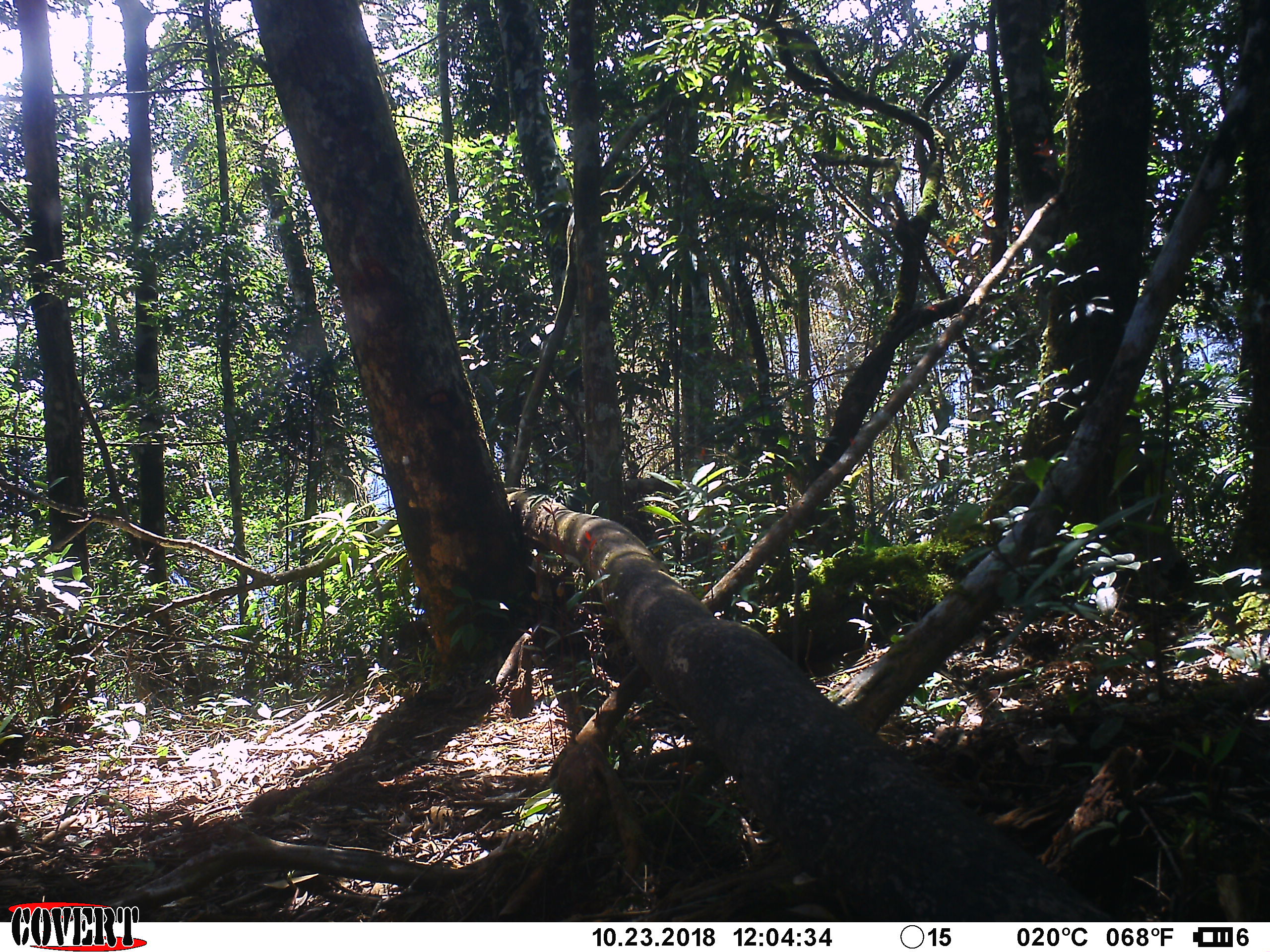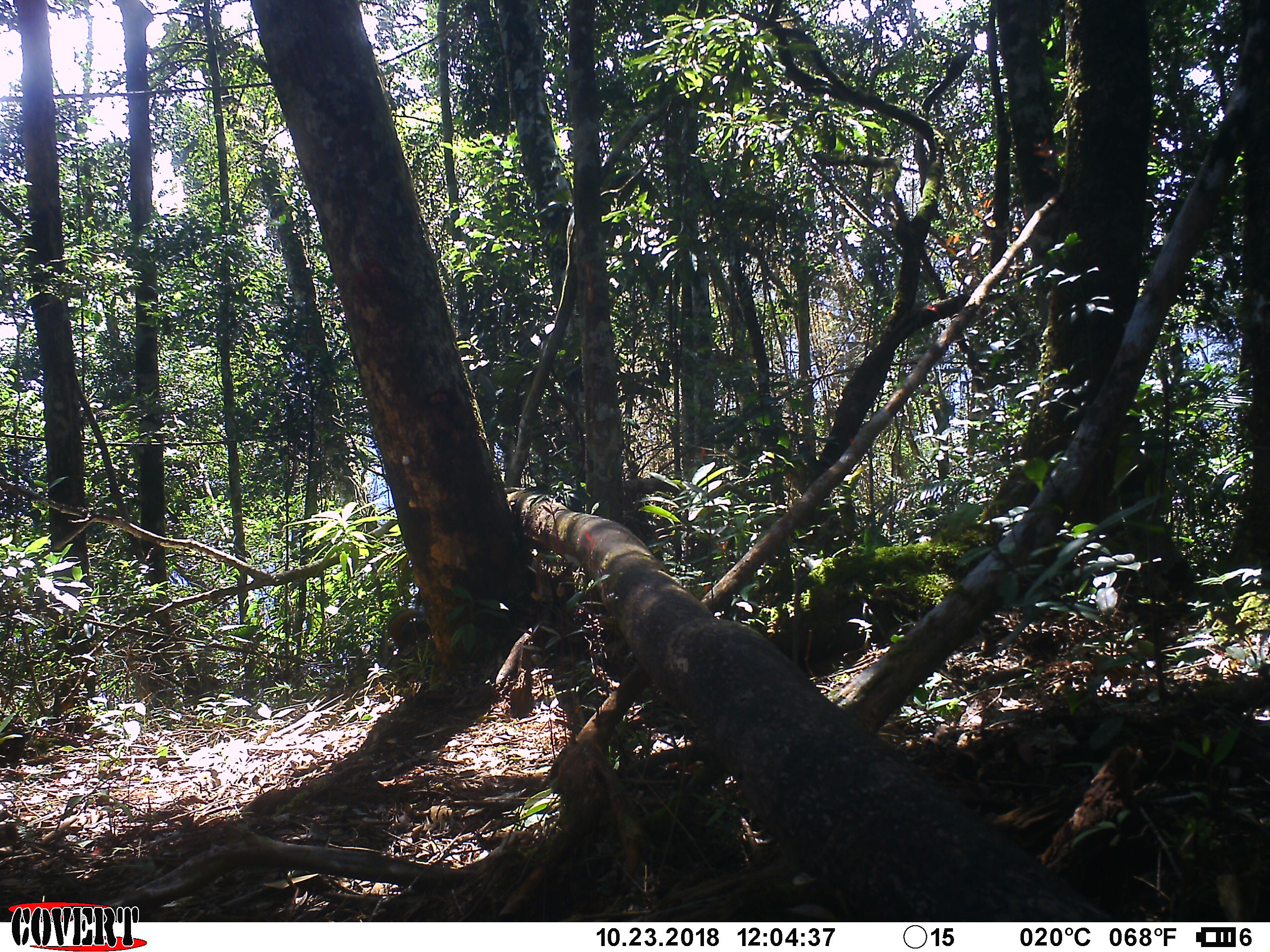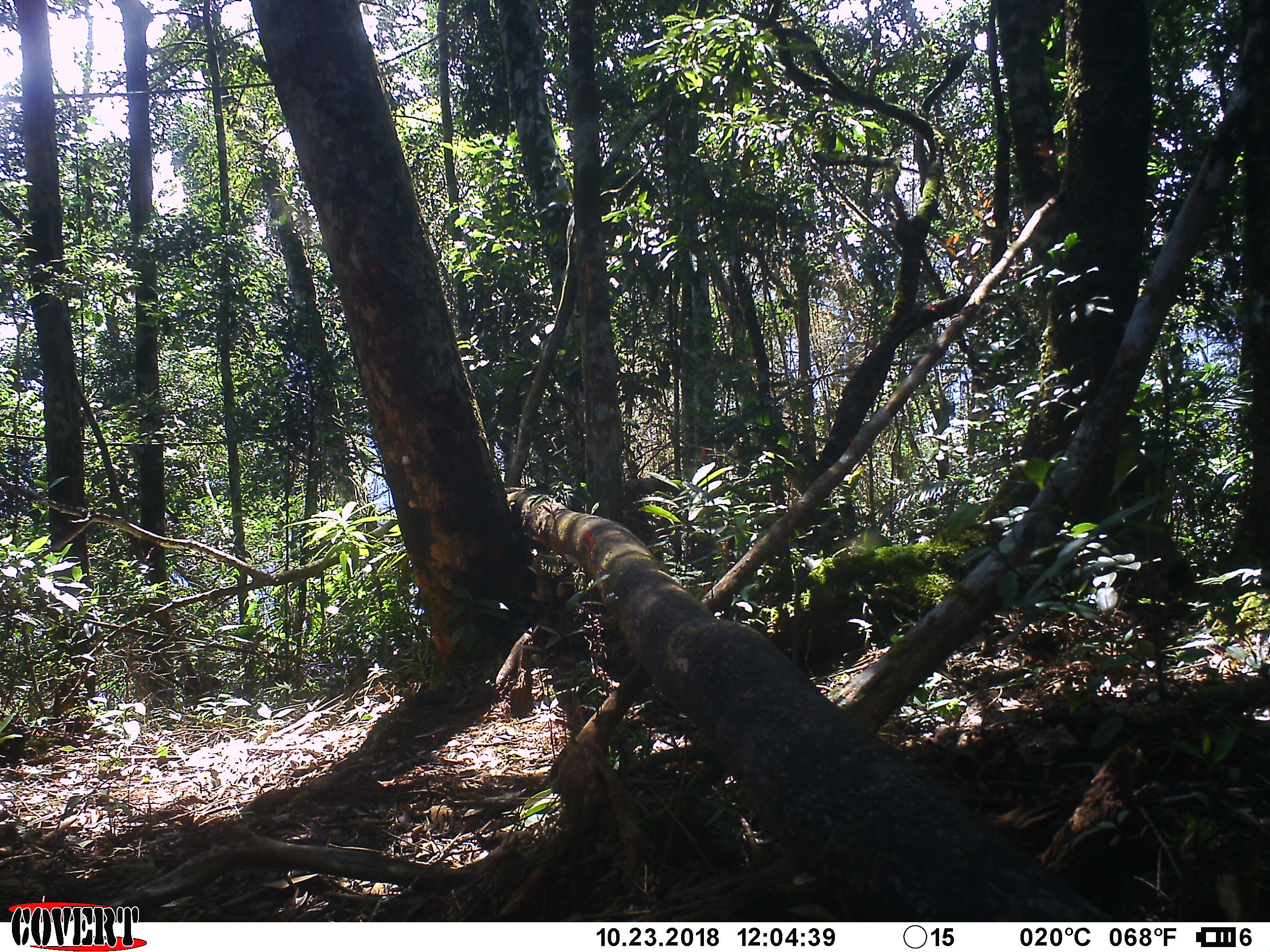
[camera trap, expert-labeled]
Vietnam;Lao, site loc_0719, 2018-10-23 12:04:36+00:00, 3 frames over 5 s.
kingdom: Animalia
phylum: Chordata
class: Mammalia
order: Rodentia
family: Sciuridae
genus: Callosciurus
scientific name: Callosciurus erythraeus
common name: pallas's squirrel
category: pallass squirrel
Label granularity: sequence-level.